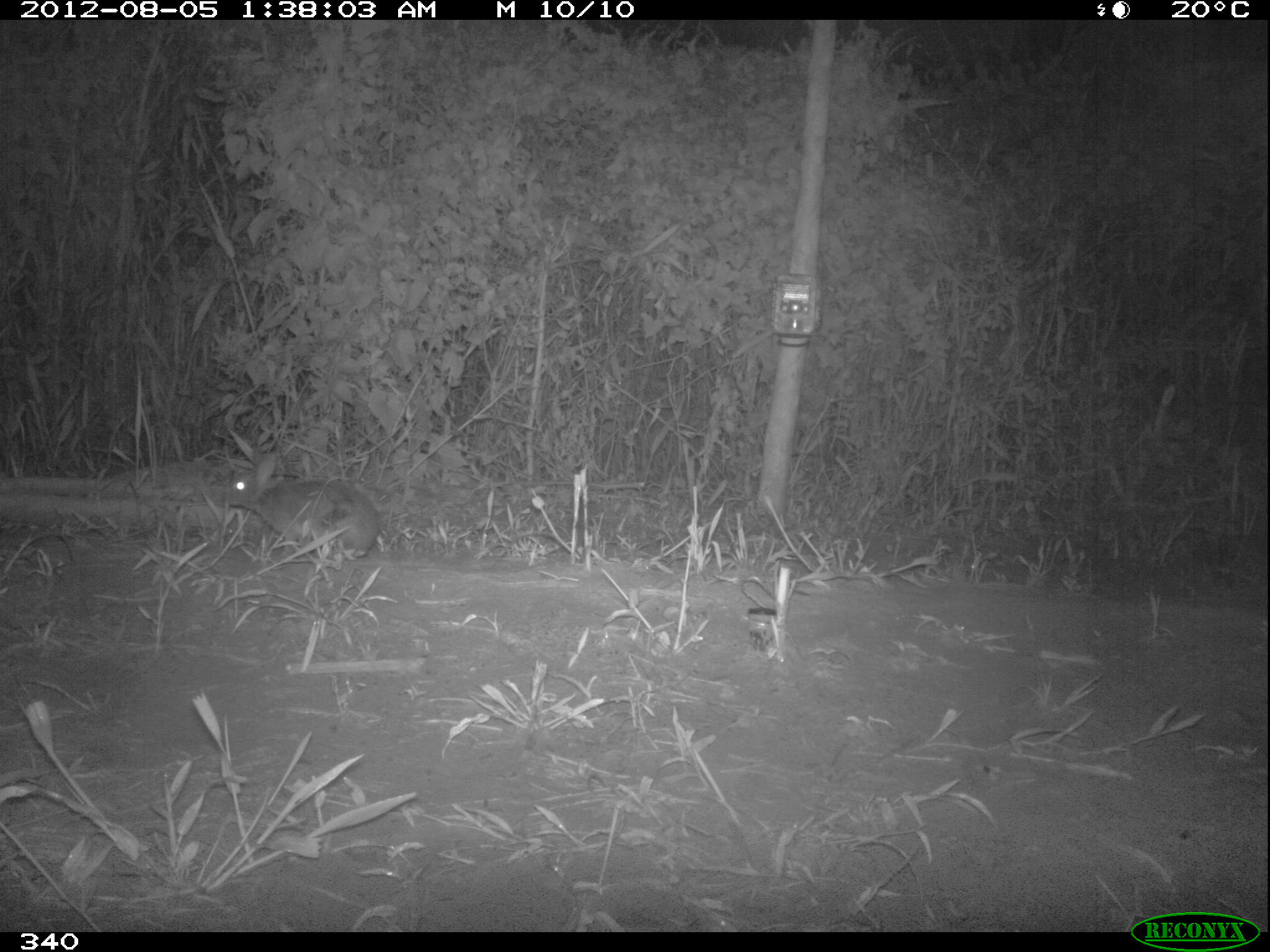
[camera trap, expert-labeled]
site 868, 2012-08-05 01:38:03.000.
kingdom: Animalia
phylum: Chordata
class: Mammalia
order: Lagomorpha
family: Leporidae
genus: Sylvilagus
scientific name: Sylvilagus brasiliensis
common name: tapeti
Sylvilagus brasiliensis (tapeti).